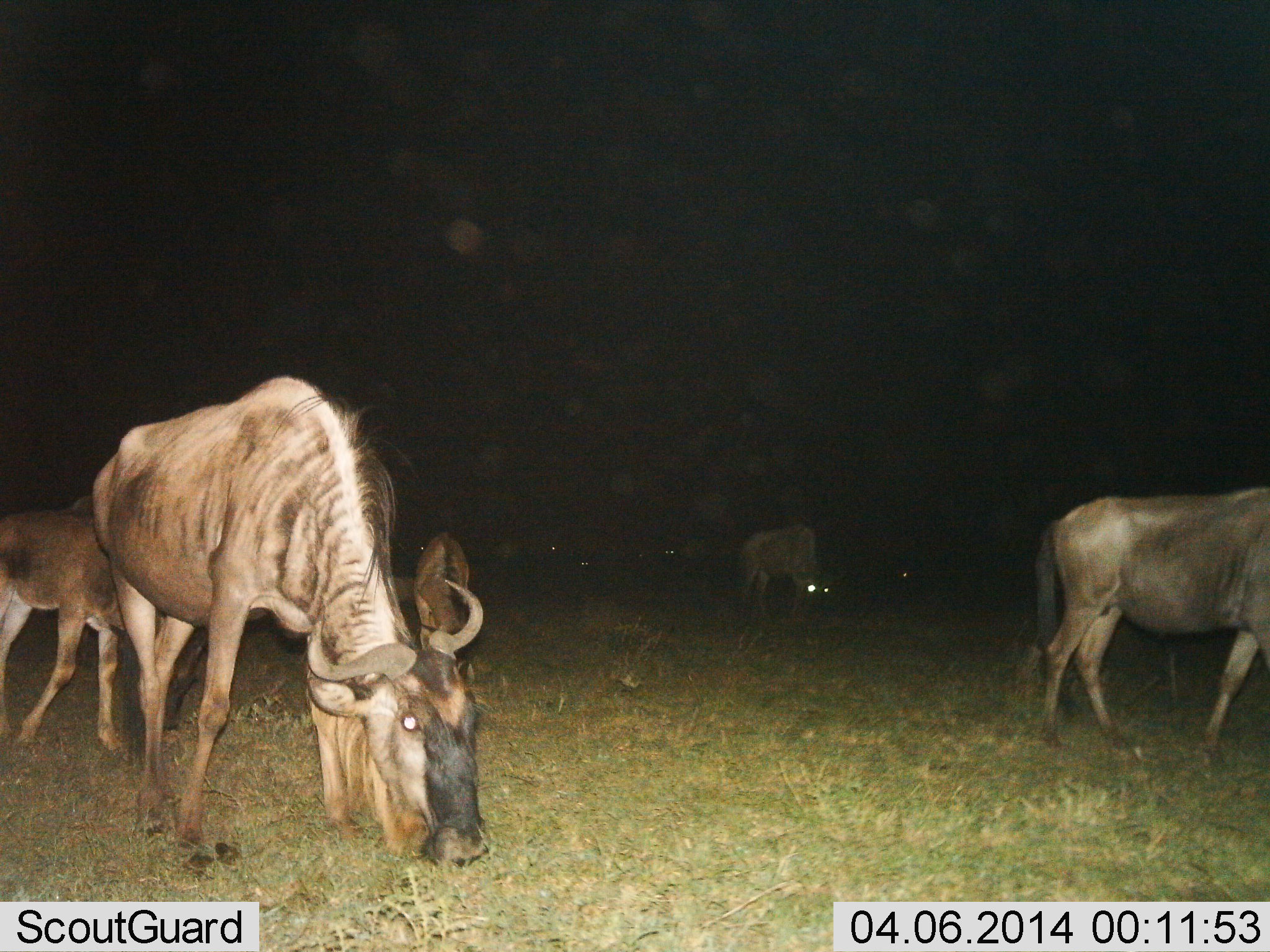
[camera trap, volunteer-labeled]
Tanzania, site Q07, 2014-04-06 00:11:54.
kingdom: Animalia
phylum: Chordata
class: Mammalia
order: Artiodactyla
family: Bovidae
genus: Connochaetes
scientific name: Connochaetes taurinus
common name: blue wildebeest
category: wildebeest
Wildebeest (blue wildebeest) (Connochaetes taurinus), count 5. Behavior (volunteer vote fractions): standing 40%, resting 10%, moving 10%, interacting 0%. Young present (vote fraction): 40%. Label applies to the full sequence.